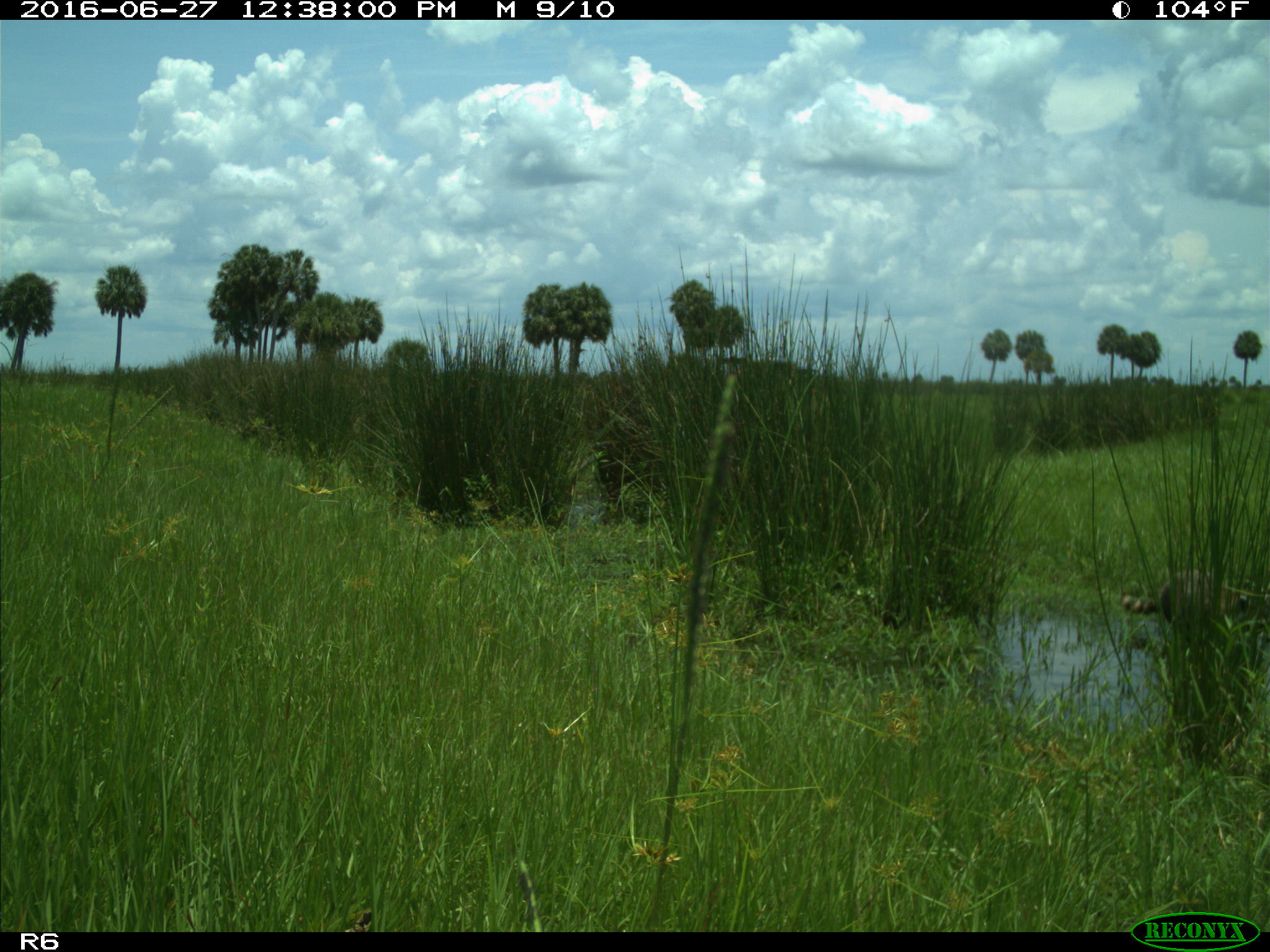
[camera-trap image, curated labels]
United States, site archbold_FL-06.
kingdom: Animalia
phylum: Chordata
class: Mammalia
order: Carnivora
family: Procyonidae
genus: Procyon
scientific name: Procyon lotor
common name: common raccoon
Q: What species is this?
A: Procyon lotor (common raccoon).